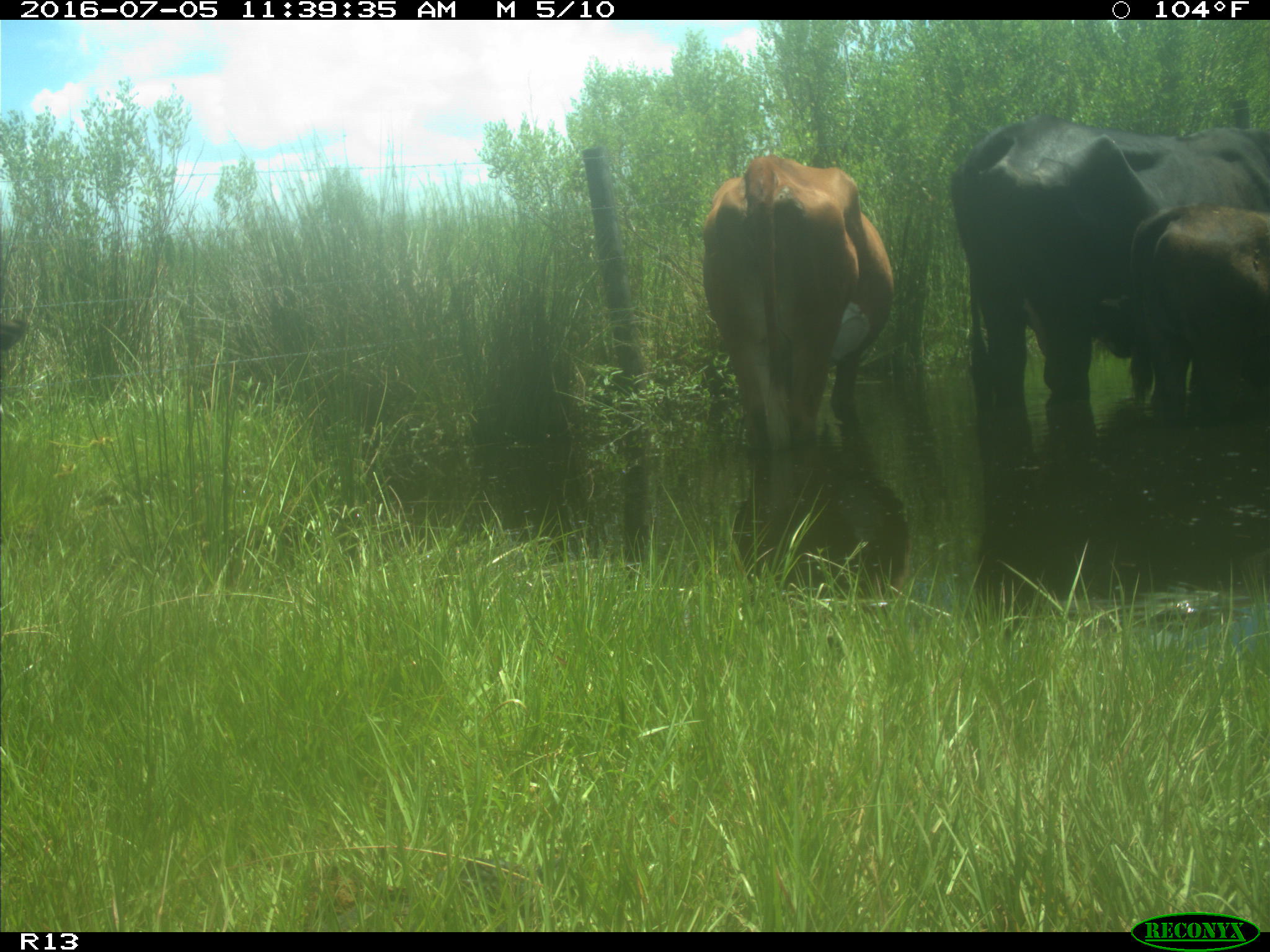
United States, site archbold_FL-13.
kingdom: Animalia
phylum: Chordata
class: Mammalia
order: Artiodactyla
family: Bovidae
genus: Bos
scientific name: Bos taurus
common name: domestic cow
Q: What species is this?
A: Bos taurus (domestic cow).